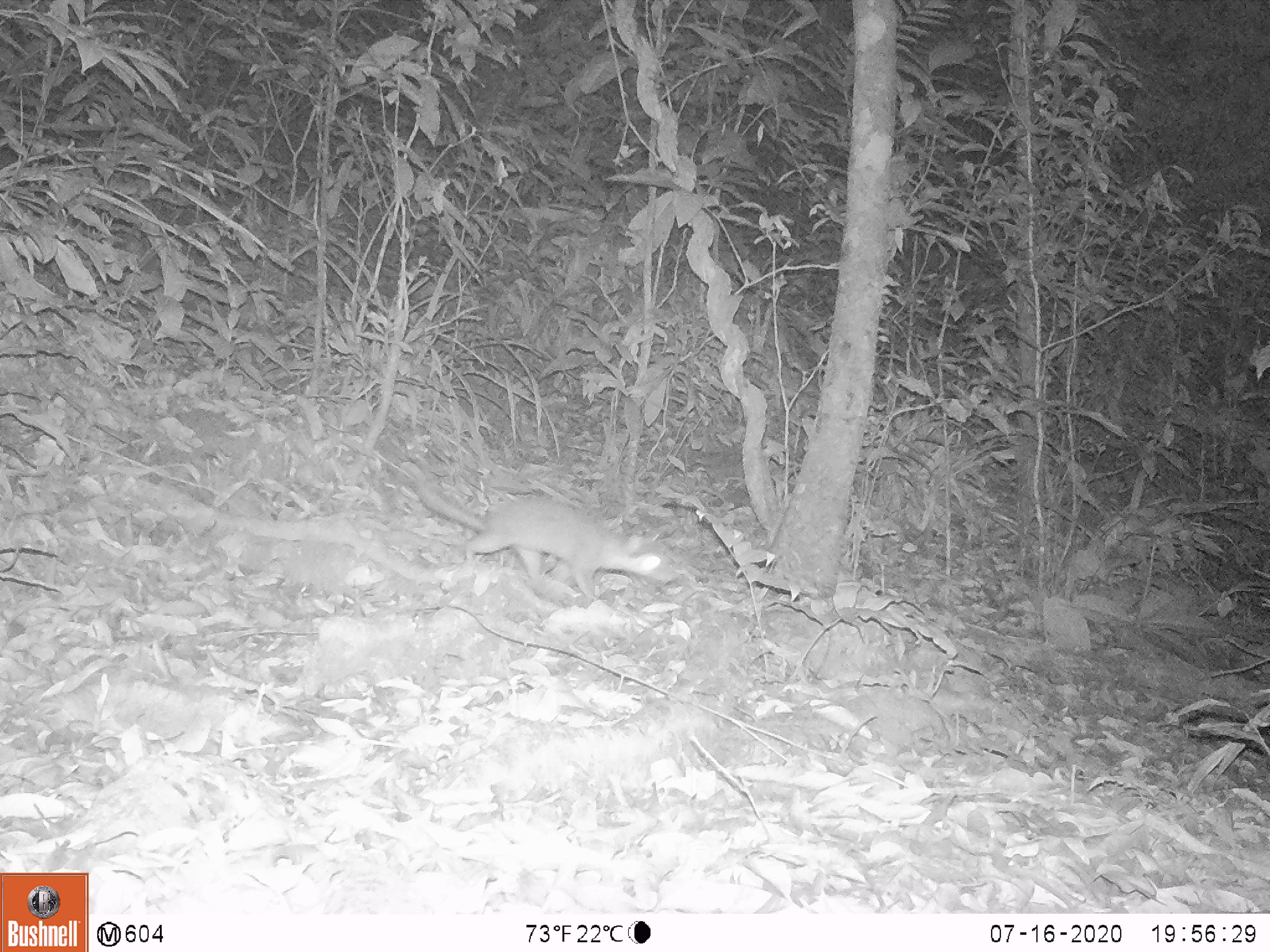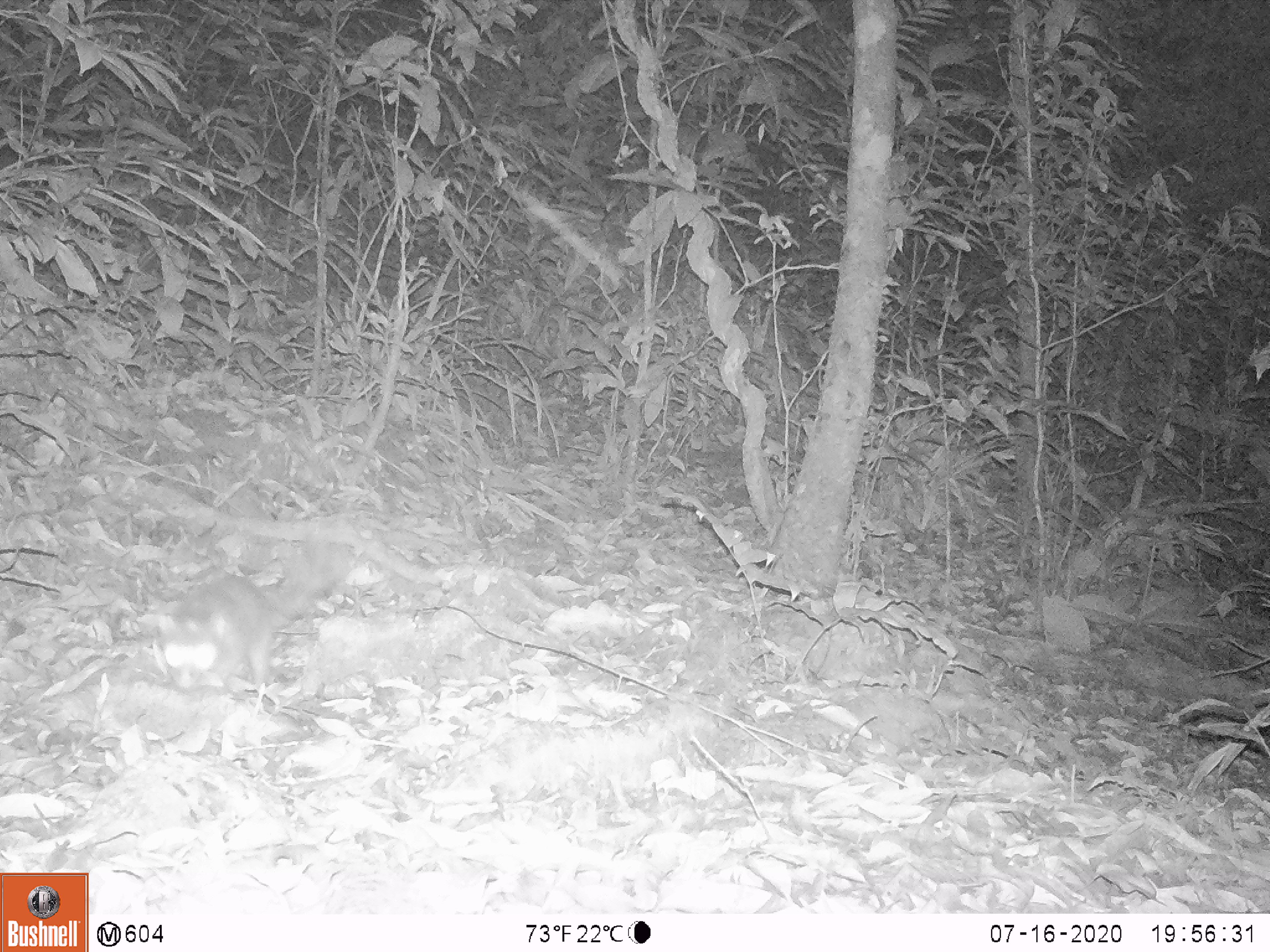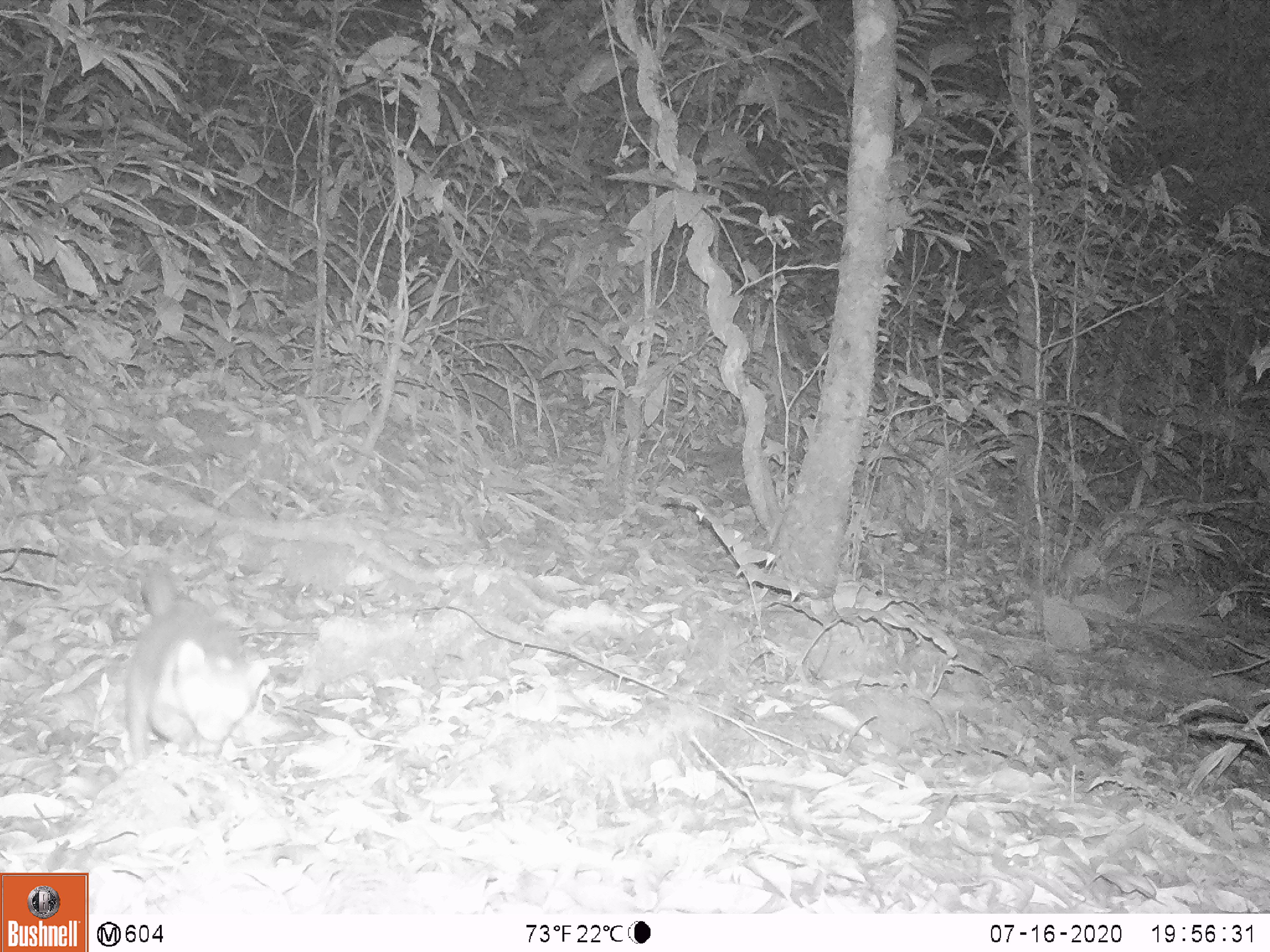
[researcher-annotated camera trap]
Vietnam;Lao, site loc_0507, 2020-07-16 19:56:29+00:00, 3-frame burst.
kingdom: Animalia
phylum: Chordata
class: Mammalia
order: Carnivora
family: Mustelidae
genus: Melogale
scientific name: Melogale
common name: ferret badger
Ferret badger (Melogale). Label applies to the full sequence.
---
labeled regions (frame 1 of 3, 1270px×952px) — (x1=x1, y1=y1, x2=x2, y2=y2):
ferret badger: (x1=414, y1=480, x2=676, y2=598)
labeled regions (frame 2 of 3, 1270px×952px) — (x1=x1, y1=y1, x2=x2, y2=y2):
ferret badger: (x1=159, y1=540, x2=354, y2=690)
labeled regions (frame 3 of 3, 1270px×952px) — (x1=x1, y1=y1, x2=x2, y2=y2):
ferret badger: (x1=124, y1=573, x2=268, y2=763)